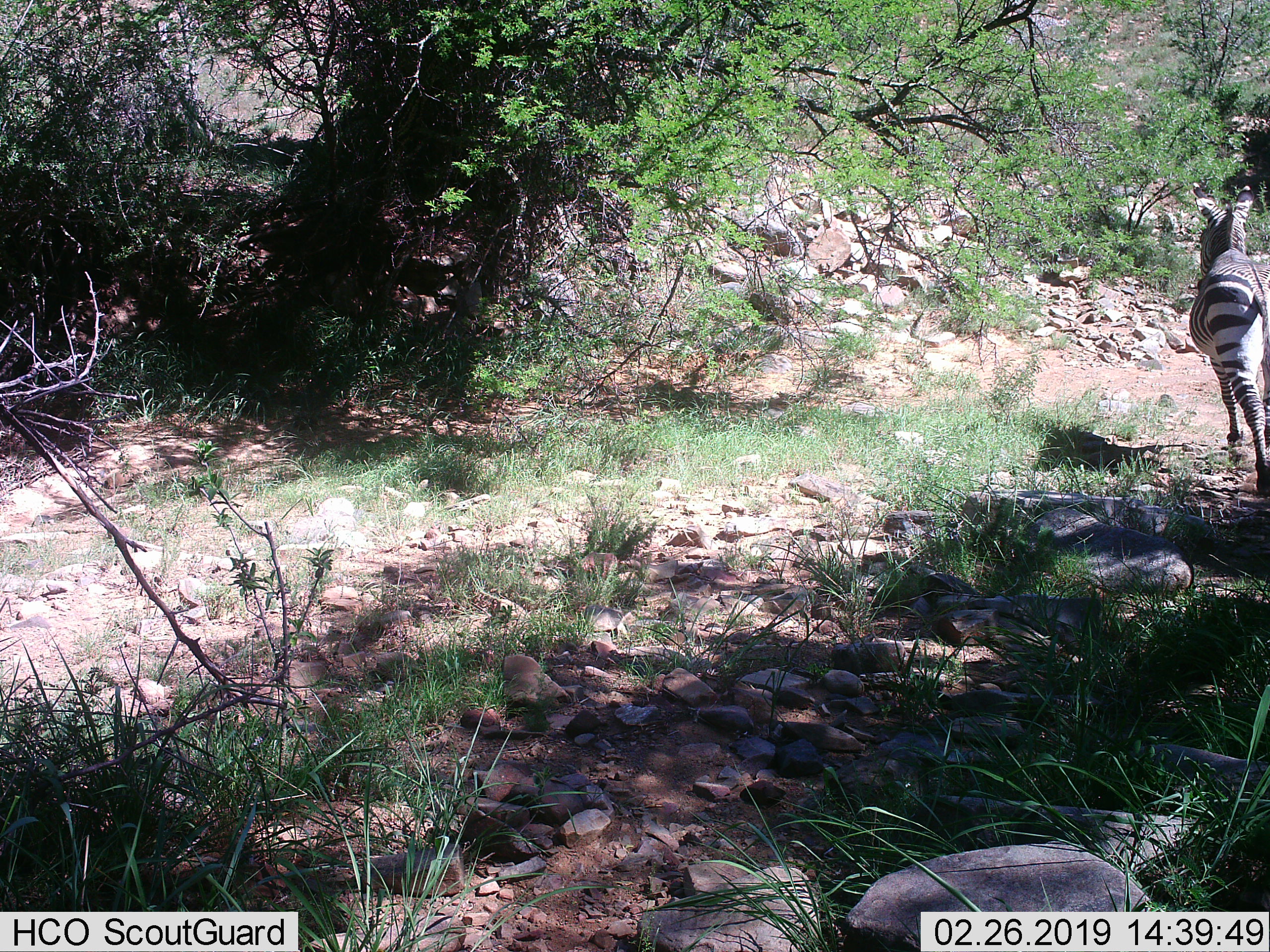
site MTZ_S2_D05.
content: unidentified animal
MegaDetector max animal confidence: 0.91